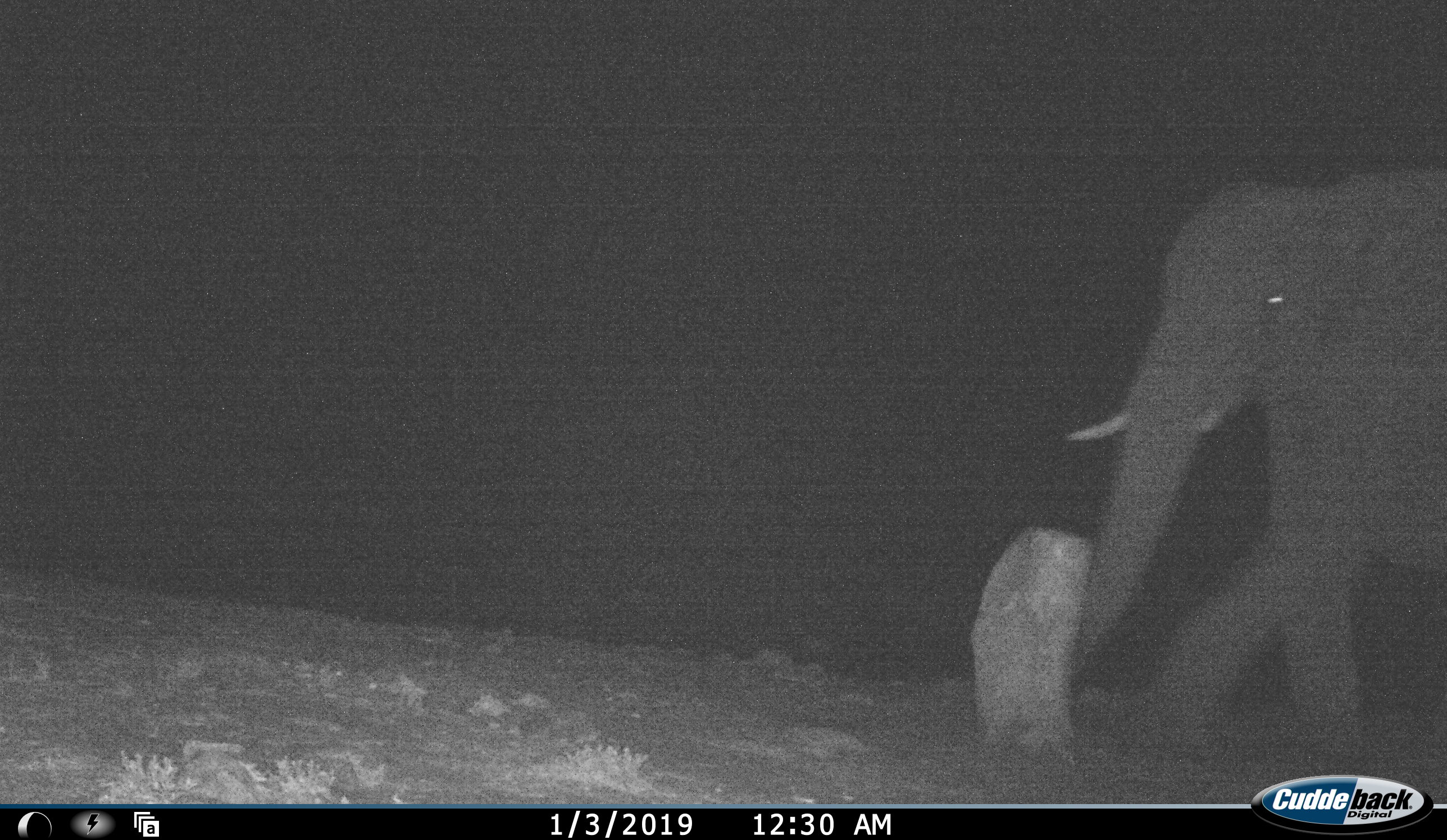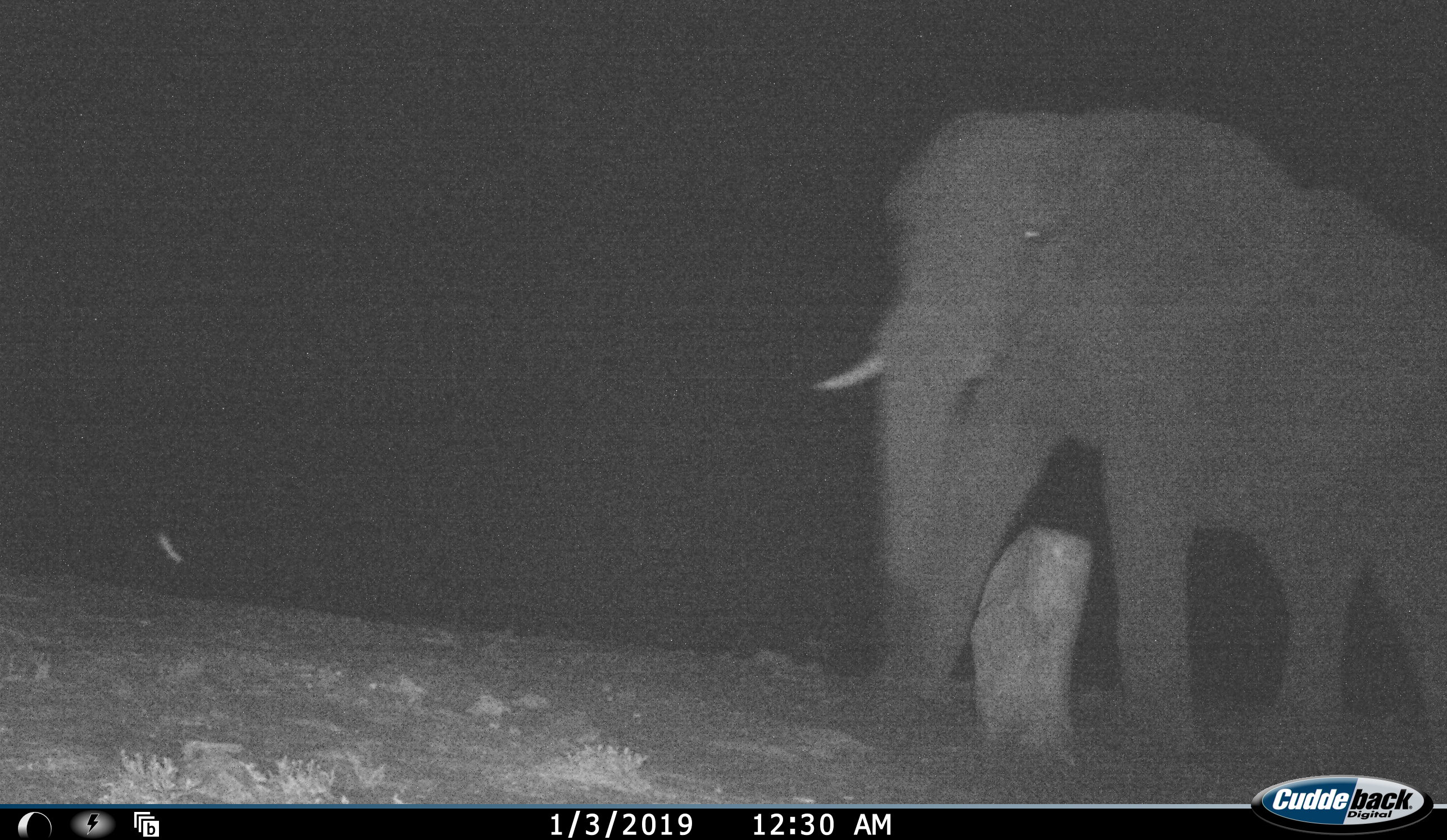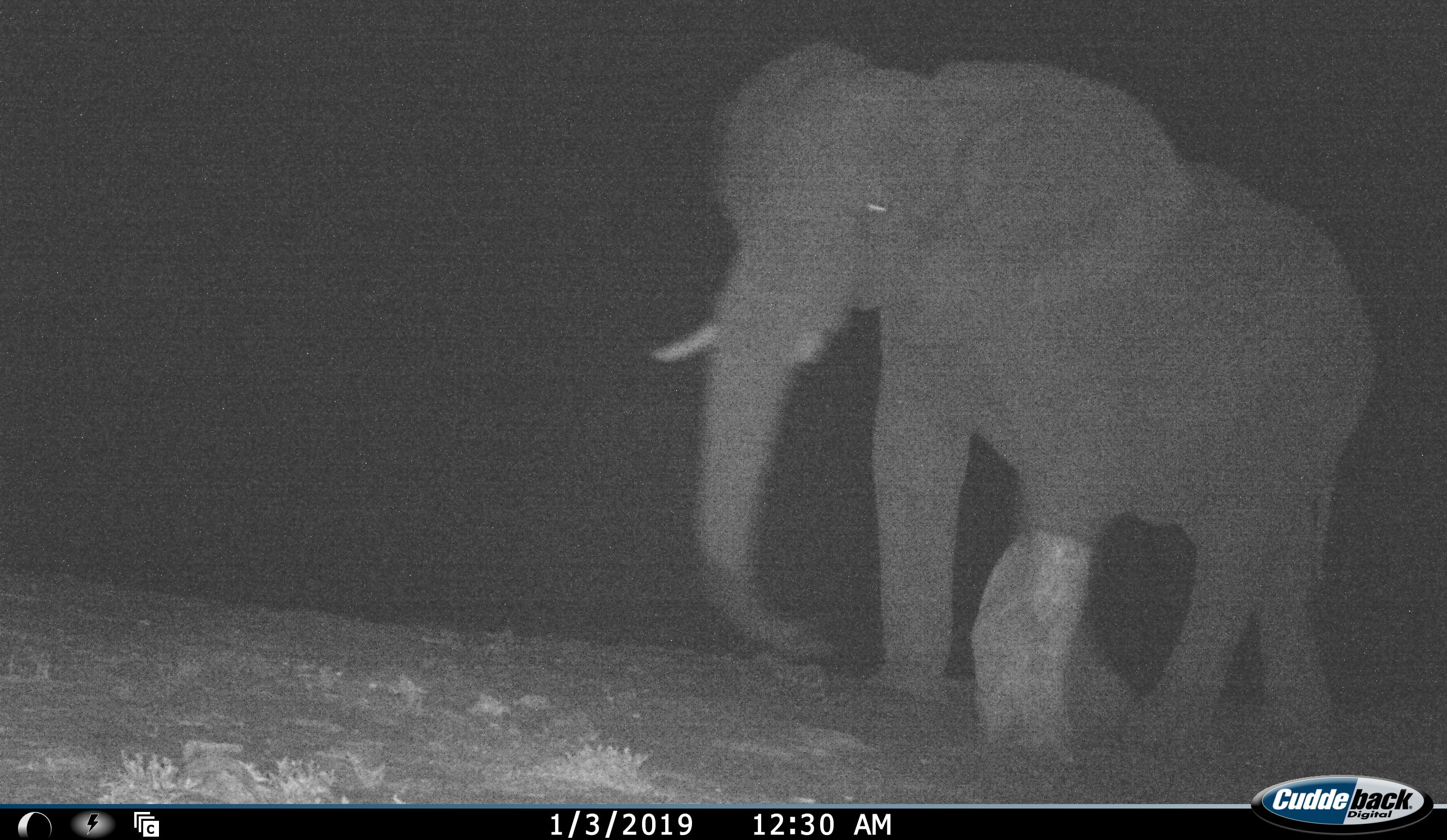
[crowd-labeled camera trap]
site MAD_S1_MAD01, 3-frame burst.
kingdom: Animalia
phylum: Chordata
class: Mammalia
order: Proboscidea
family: Elephantidae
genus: Loxodonta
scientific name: Loxodonta africana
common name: african bush elephant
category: elephant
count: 1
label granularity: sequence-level